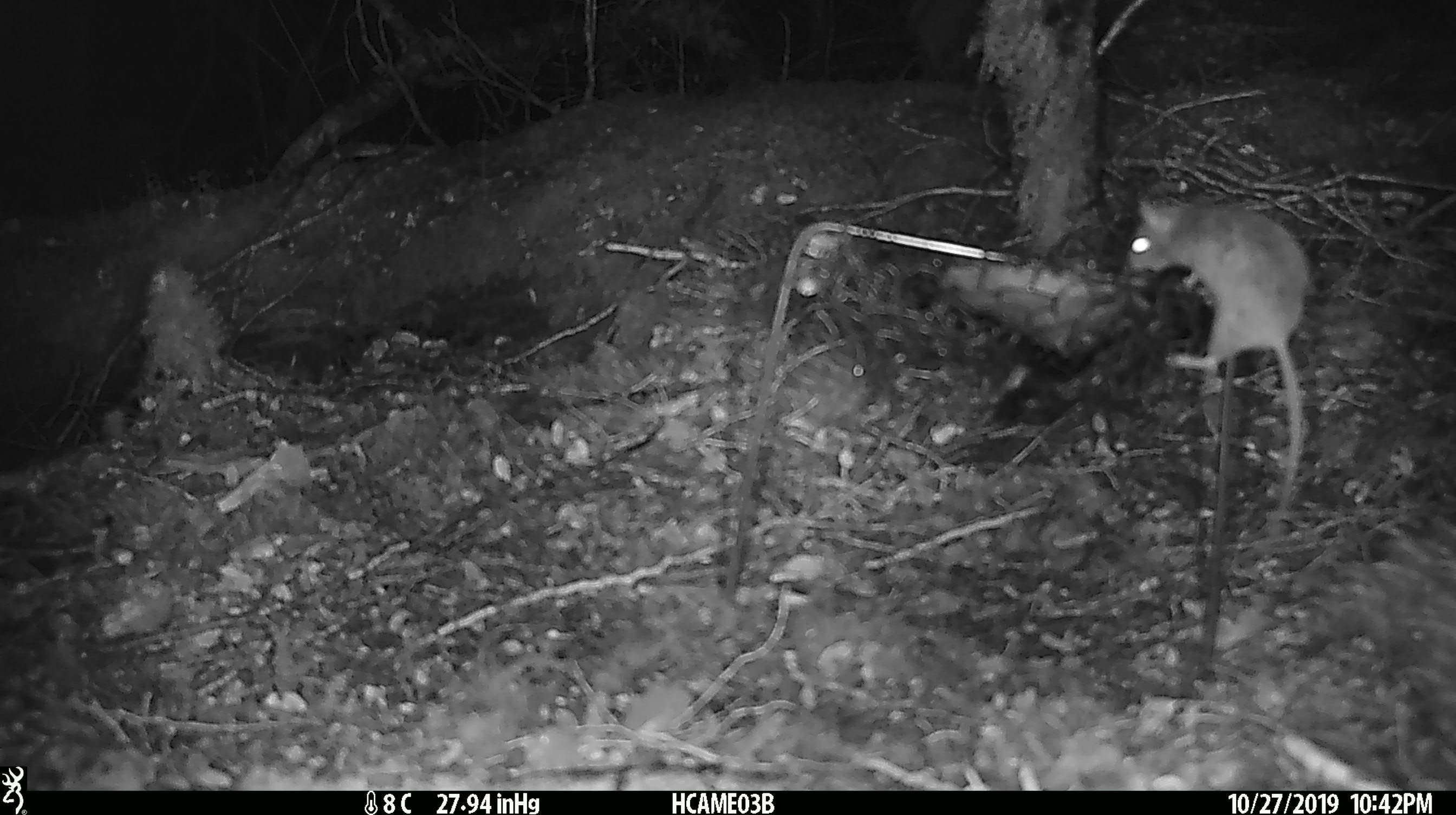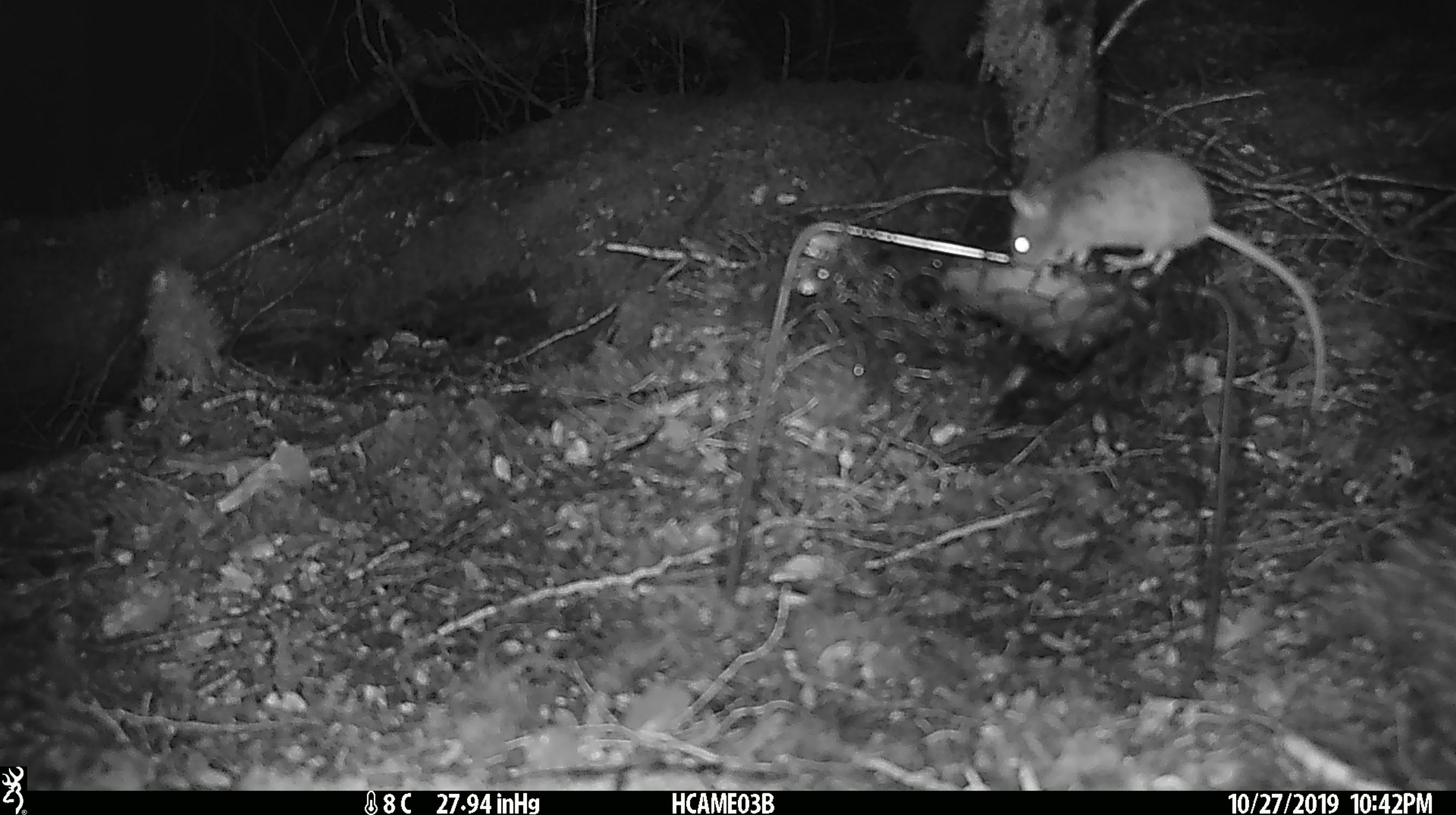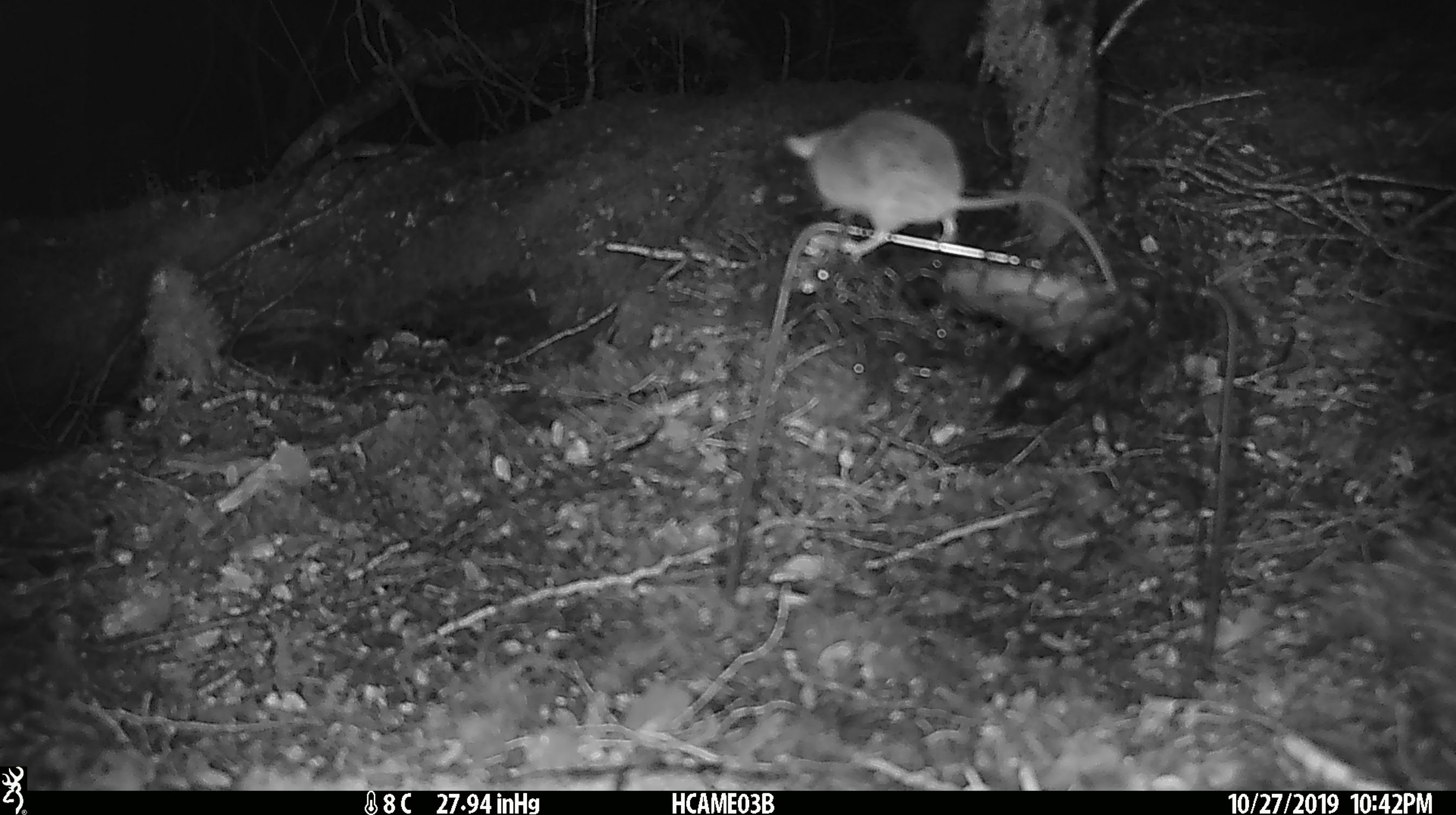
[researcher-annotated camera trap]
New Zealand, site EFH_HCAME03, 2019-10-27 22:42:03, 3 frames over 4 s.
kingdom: Animalia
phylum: Chordata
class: Mammalia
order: Rodentia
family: Muridae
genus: Mus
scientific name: Mus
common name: mouse